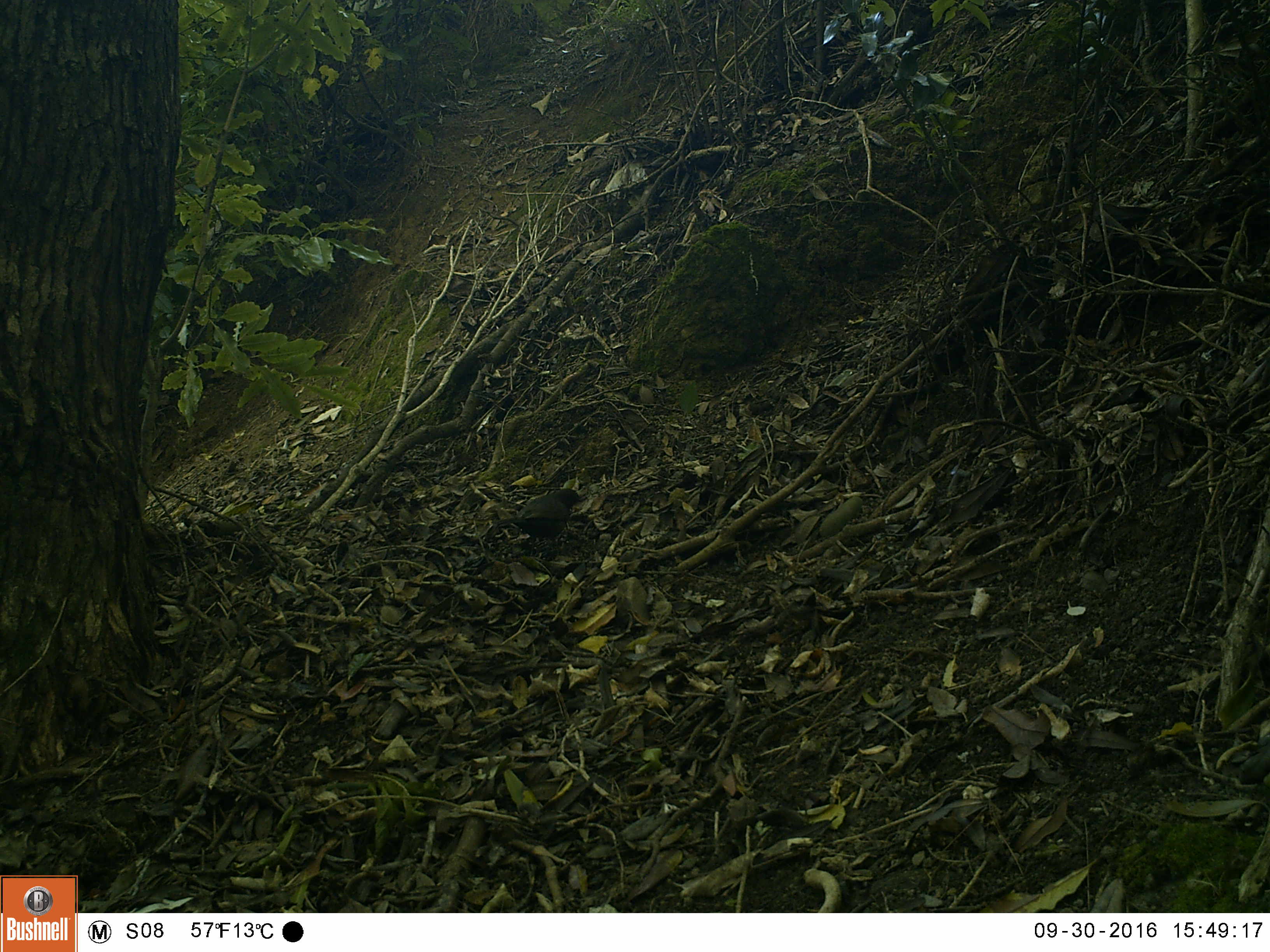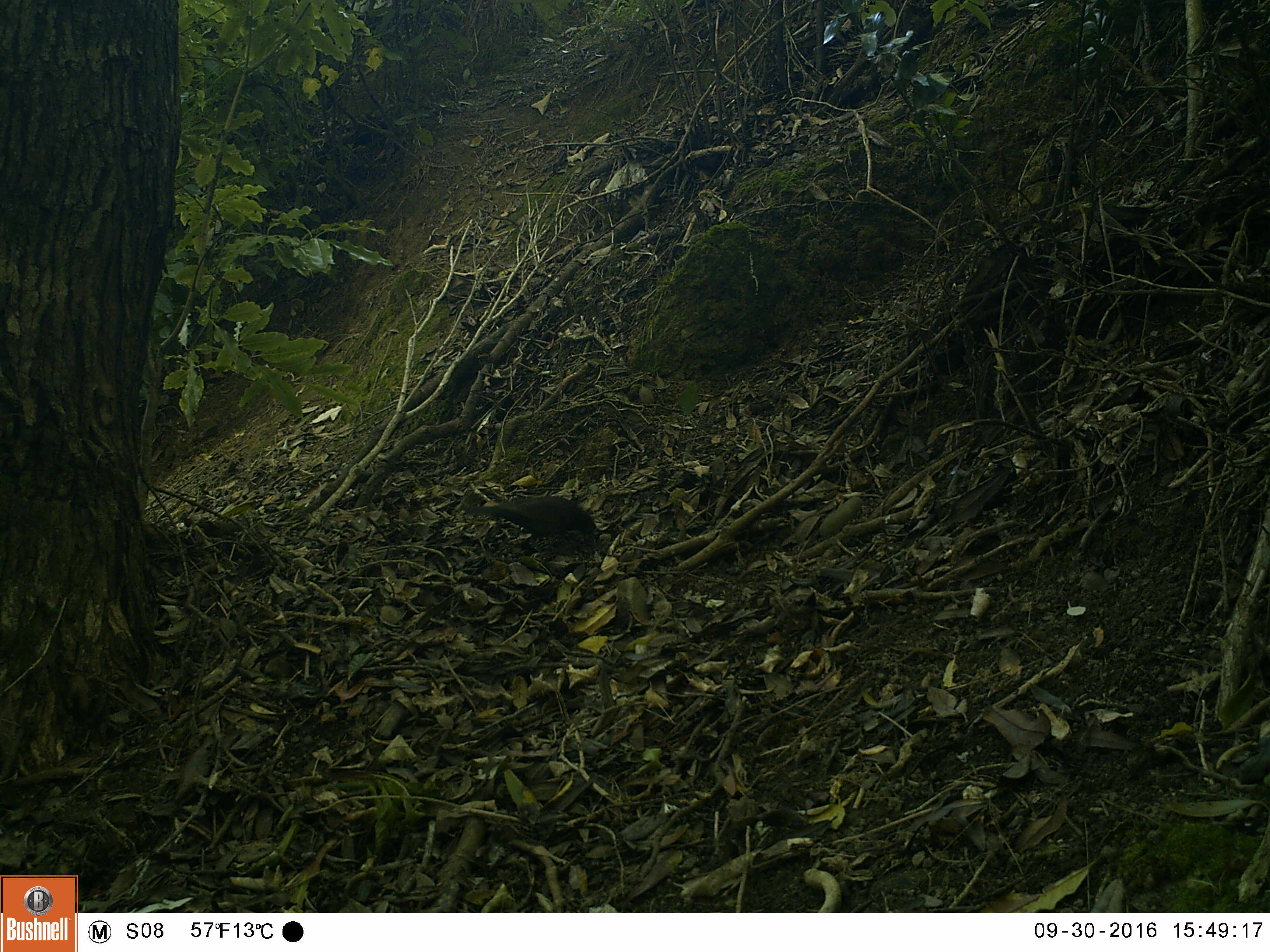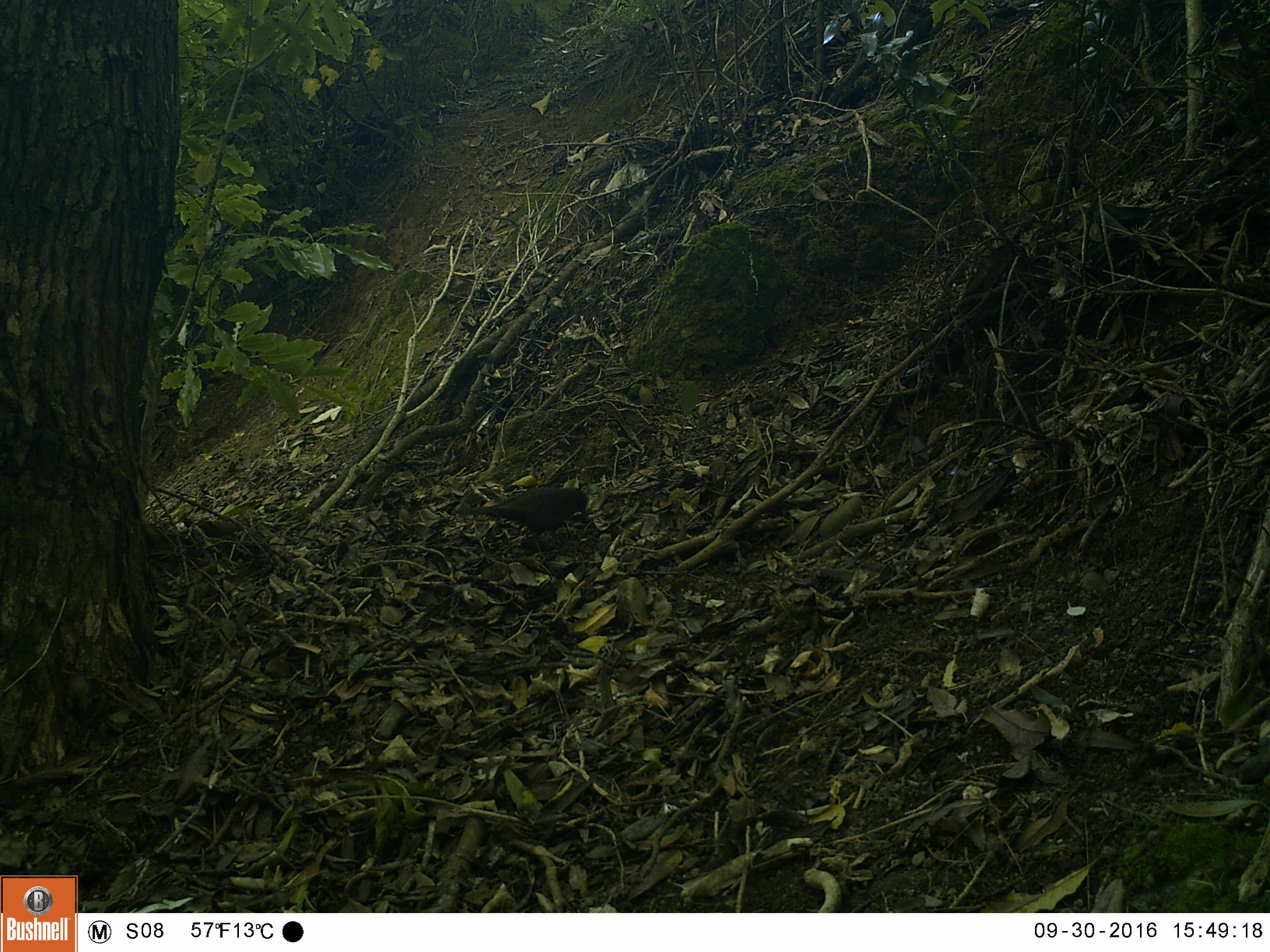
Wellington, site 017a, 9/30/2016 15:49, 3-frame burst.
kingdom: Animalia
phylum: Chordata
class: Aves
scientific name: Aves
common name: bird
Bird (Aves).